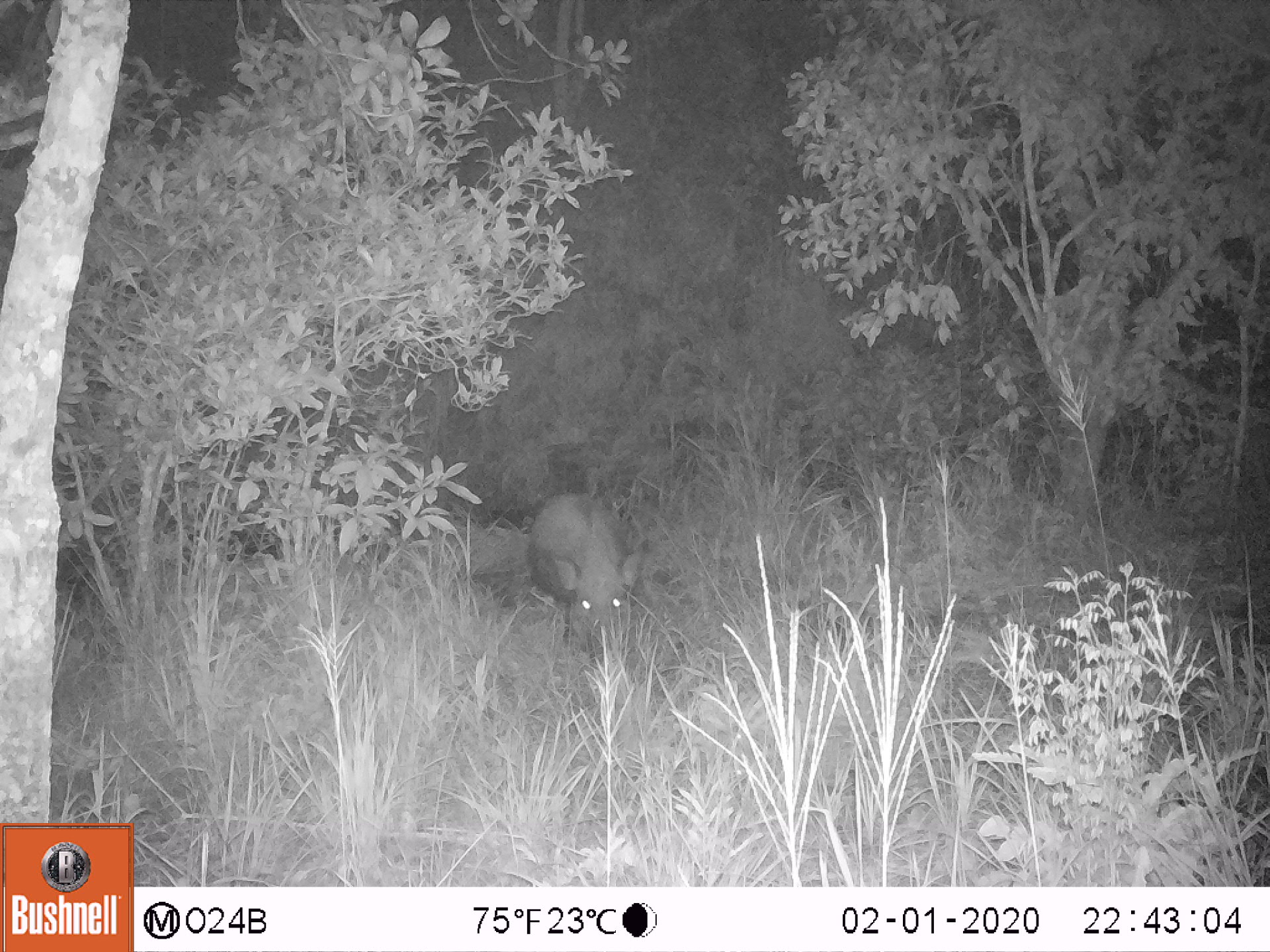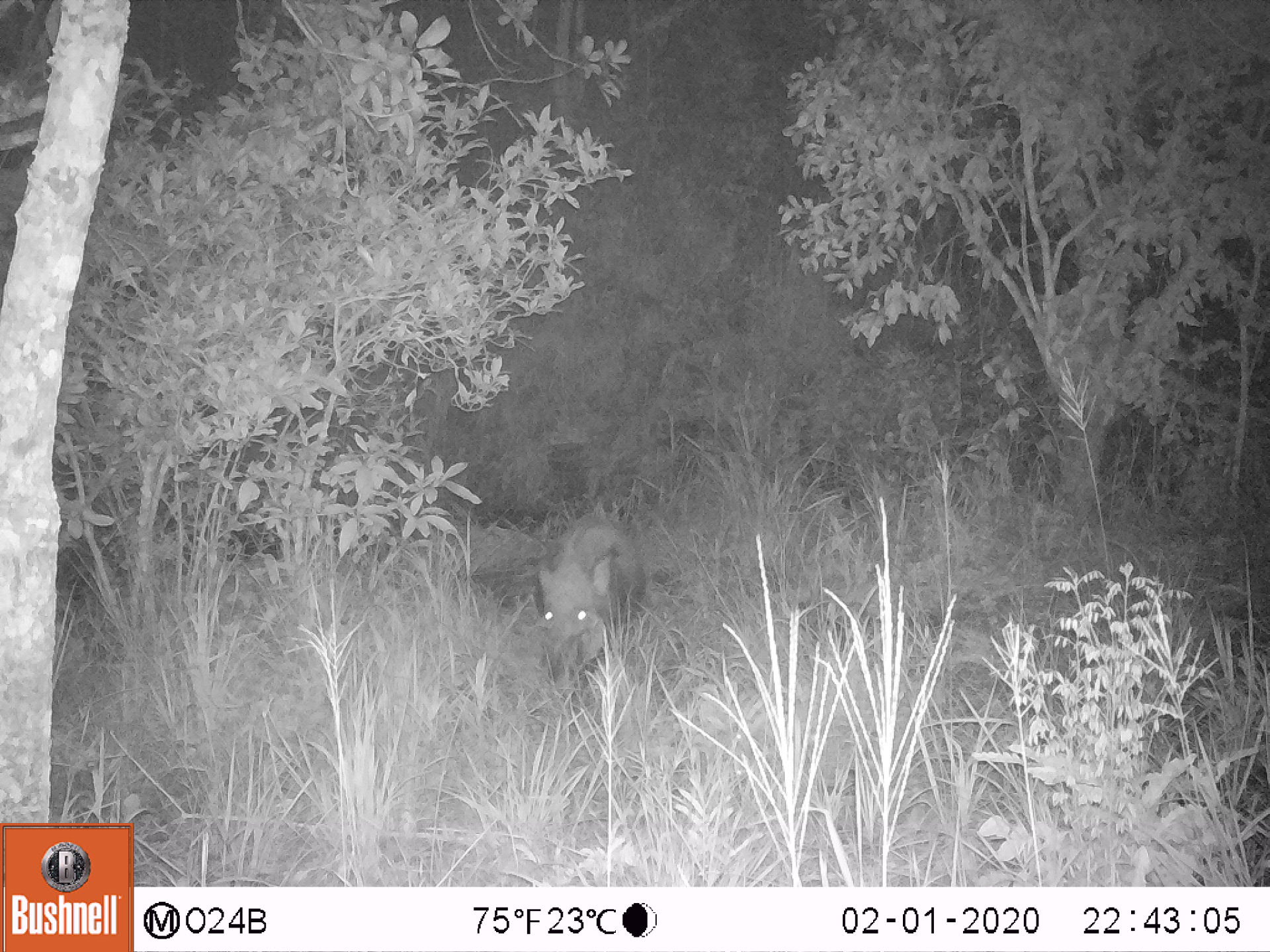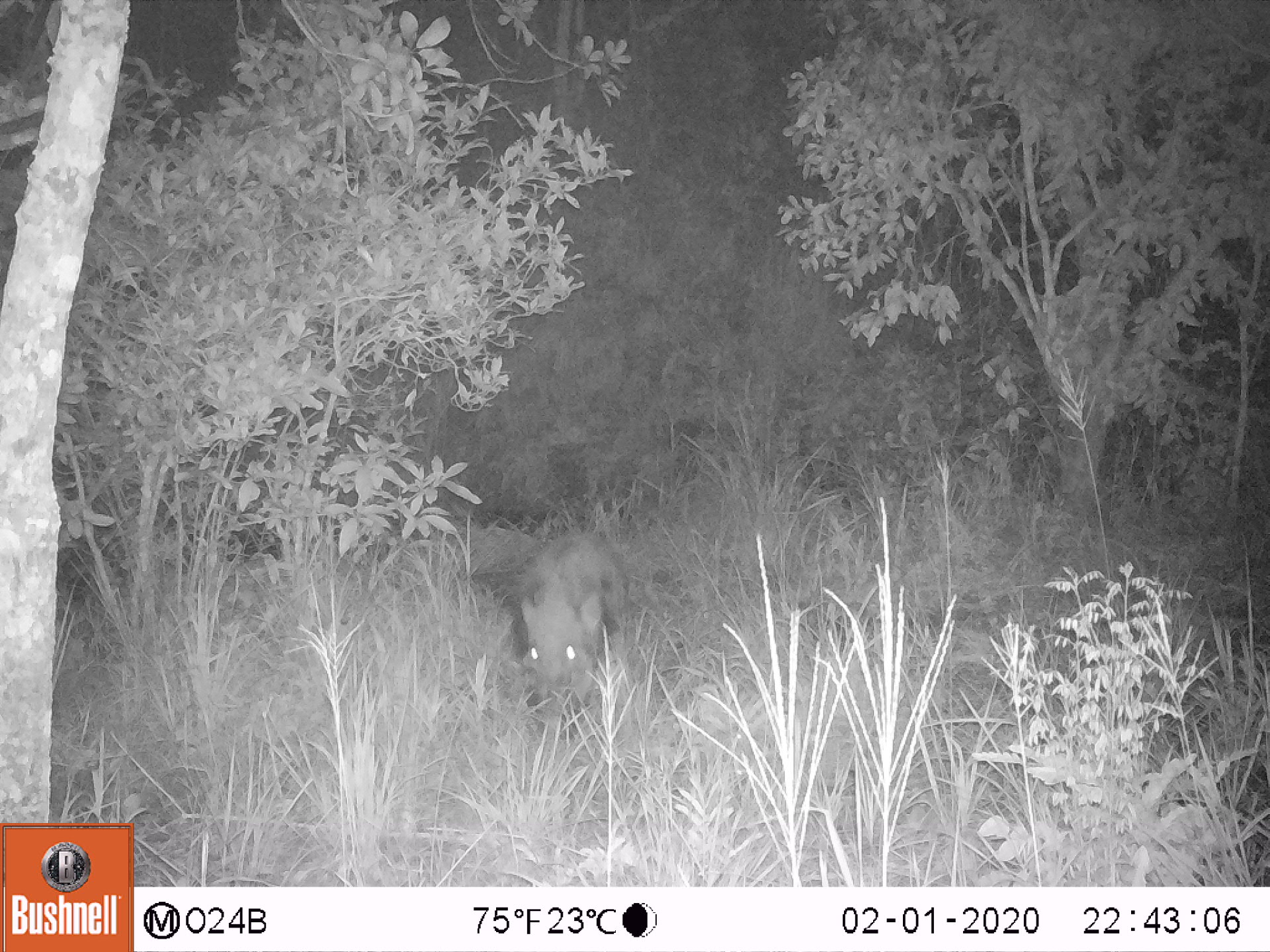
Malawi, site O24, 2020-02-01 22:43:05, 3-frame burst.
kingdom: Animalia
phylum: Chordata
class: Mammalia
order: Artiodactyla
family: Suidae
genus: Potamochoerus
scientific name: Potamochoerus larvatus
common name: bushpig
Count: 1.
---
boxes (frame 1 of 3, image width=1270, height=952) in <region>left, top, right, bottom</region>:
bushpig: <region>519, 481, 652, 678</region>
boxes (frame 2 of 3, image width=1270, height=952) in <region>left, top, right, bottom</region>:
bushpig: <region>531, 510, 652, 673</region>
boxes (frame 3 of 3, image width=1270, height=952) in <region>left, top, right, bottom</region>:
bushpig: <region>508, 521, 635, 708</region>